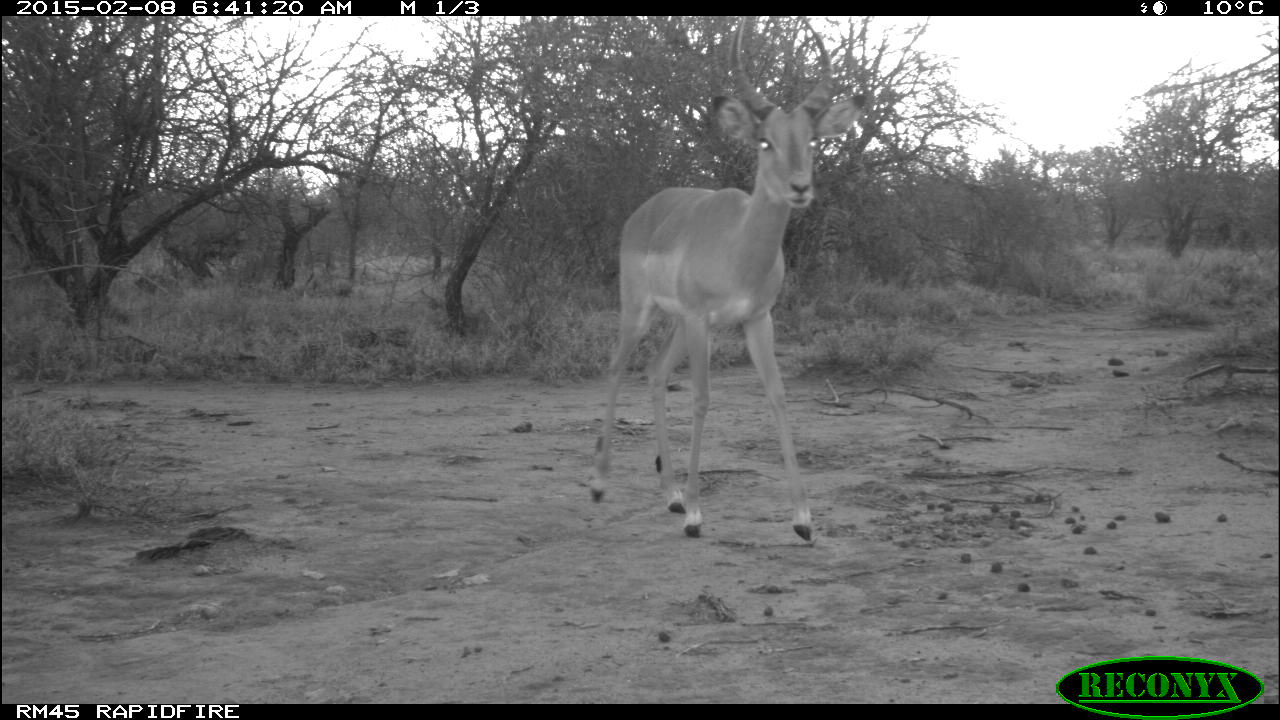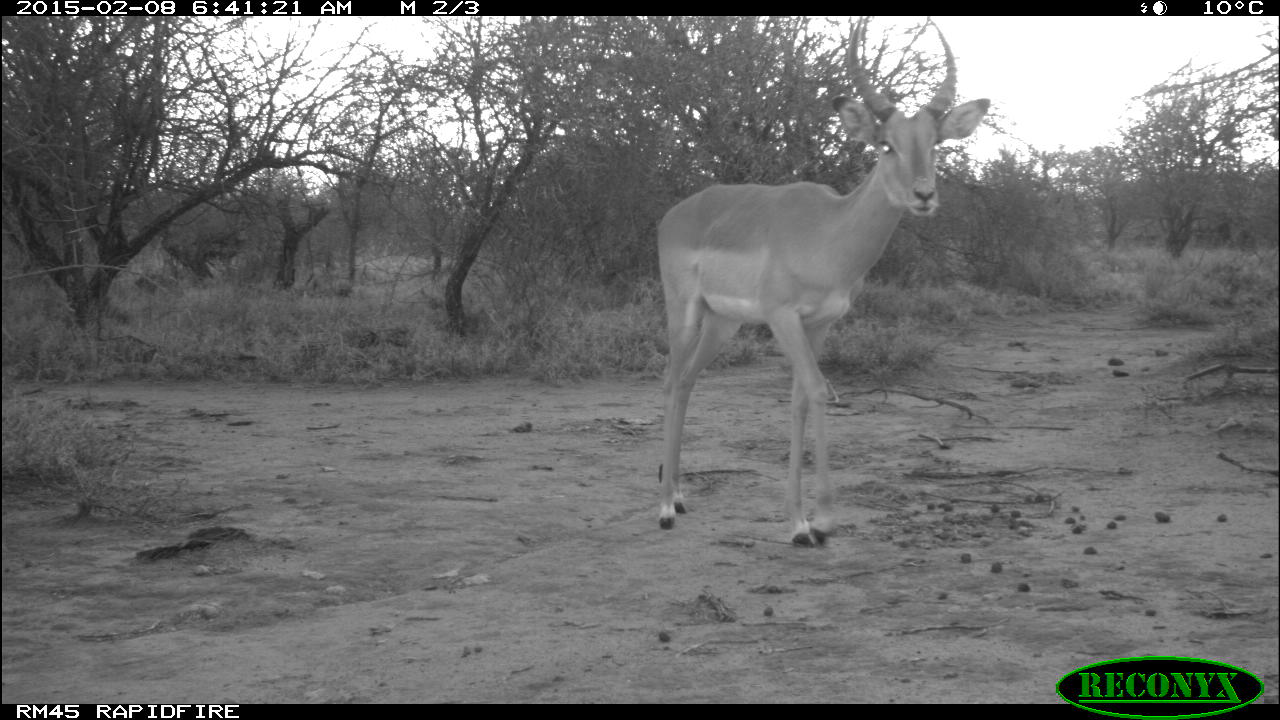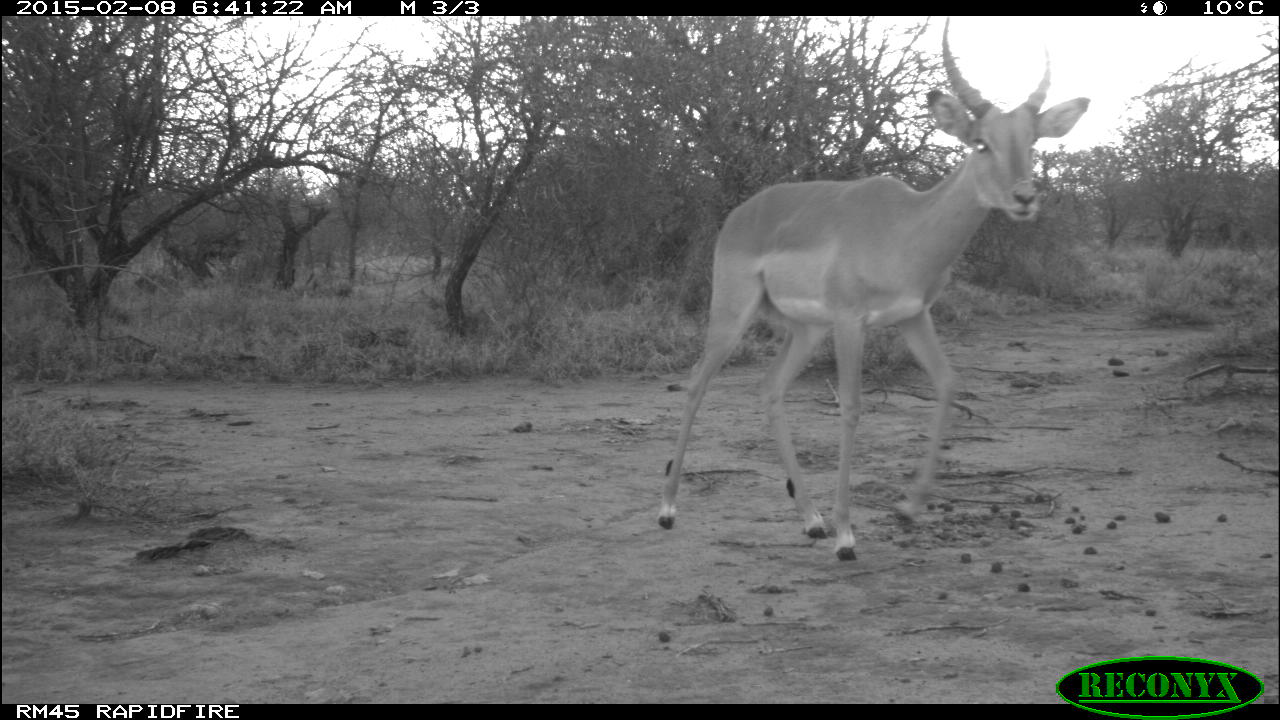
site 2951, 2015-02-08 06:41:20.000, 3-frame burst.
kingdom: Animalia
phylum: Chordata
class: Mammalia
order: Artiodactyla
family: Bovidae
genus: Aepyceros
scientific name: Aepyceros melampus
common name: impala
Aepyceros melampus (impala), count 1.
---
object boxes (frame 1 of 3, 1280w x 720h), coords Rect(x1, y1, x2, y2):
aepyceros melampus: Rect(586, 14, 868, 547)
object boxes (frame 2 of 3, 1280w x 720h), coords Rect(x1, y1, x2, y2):
aepyceros melampus: Rect(651, 16, 990, 548)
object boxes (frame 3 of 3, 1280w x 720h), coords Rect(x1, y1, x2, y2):
aepyceros melampus: Rect(651, 17, 1090, 559)